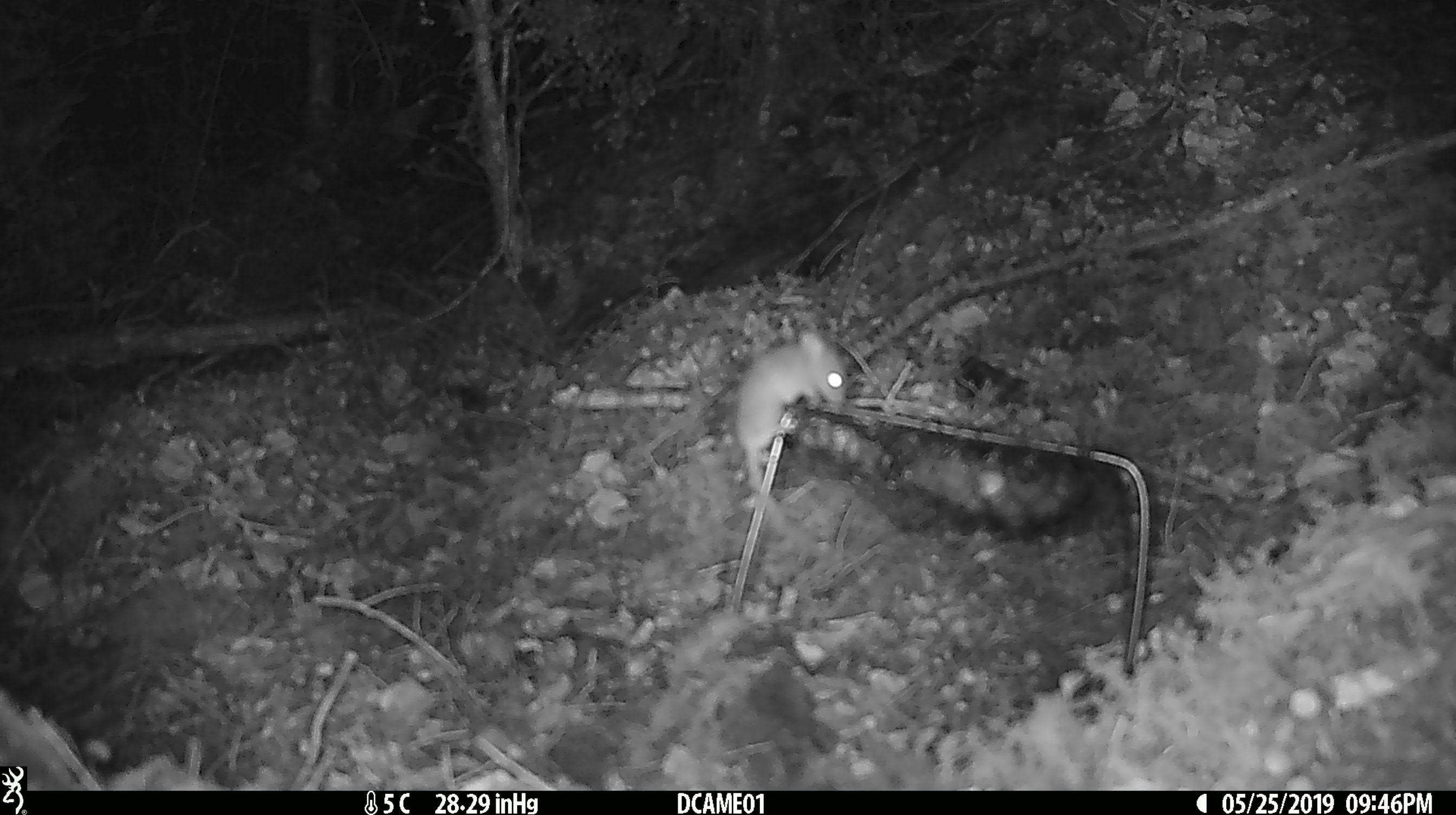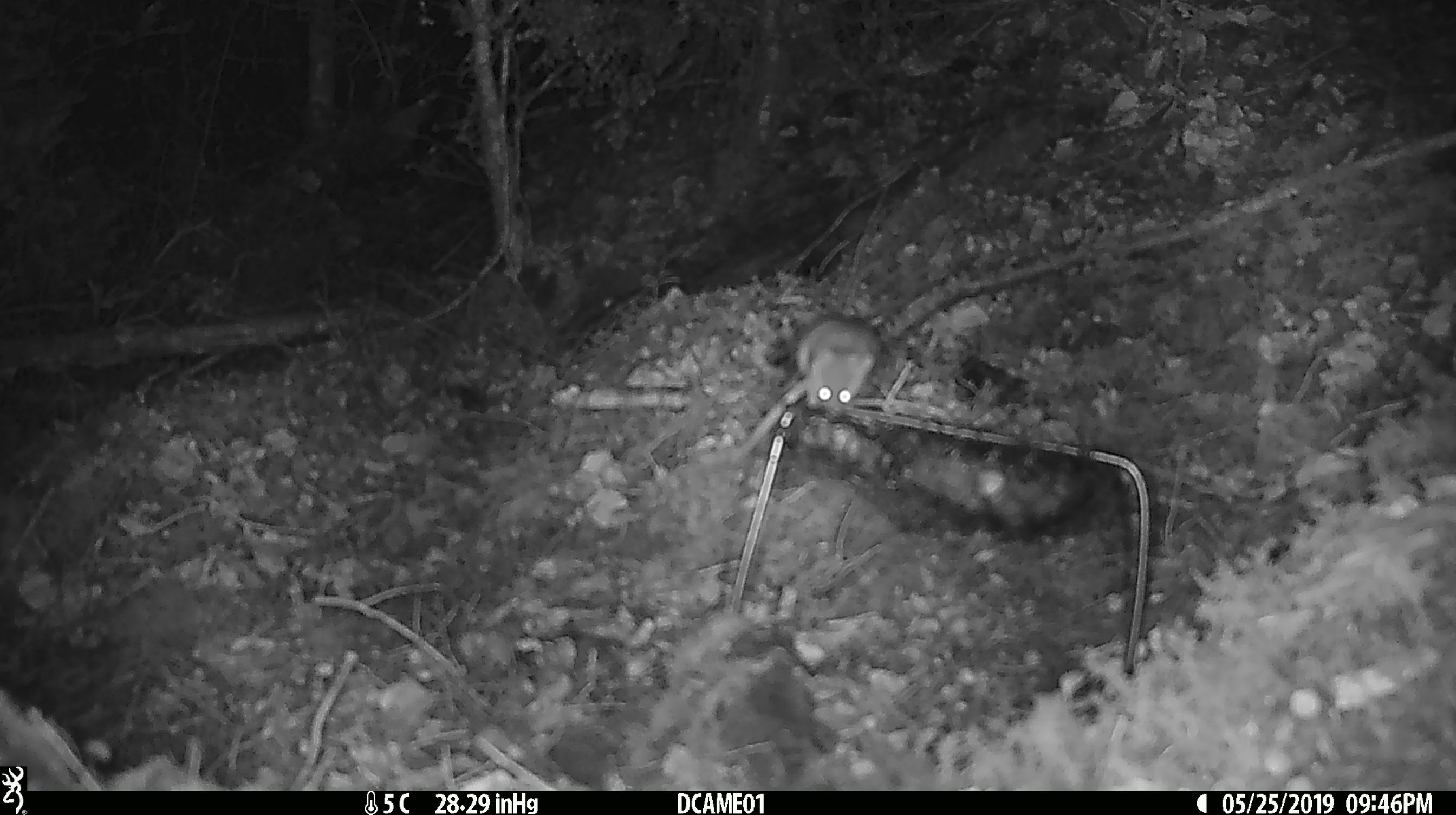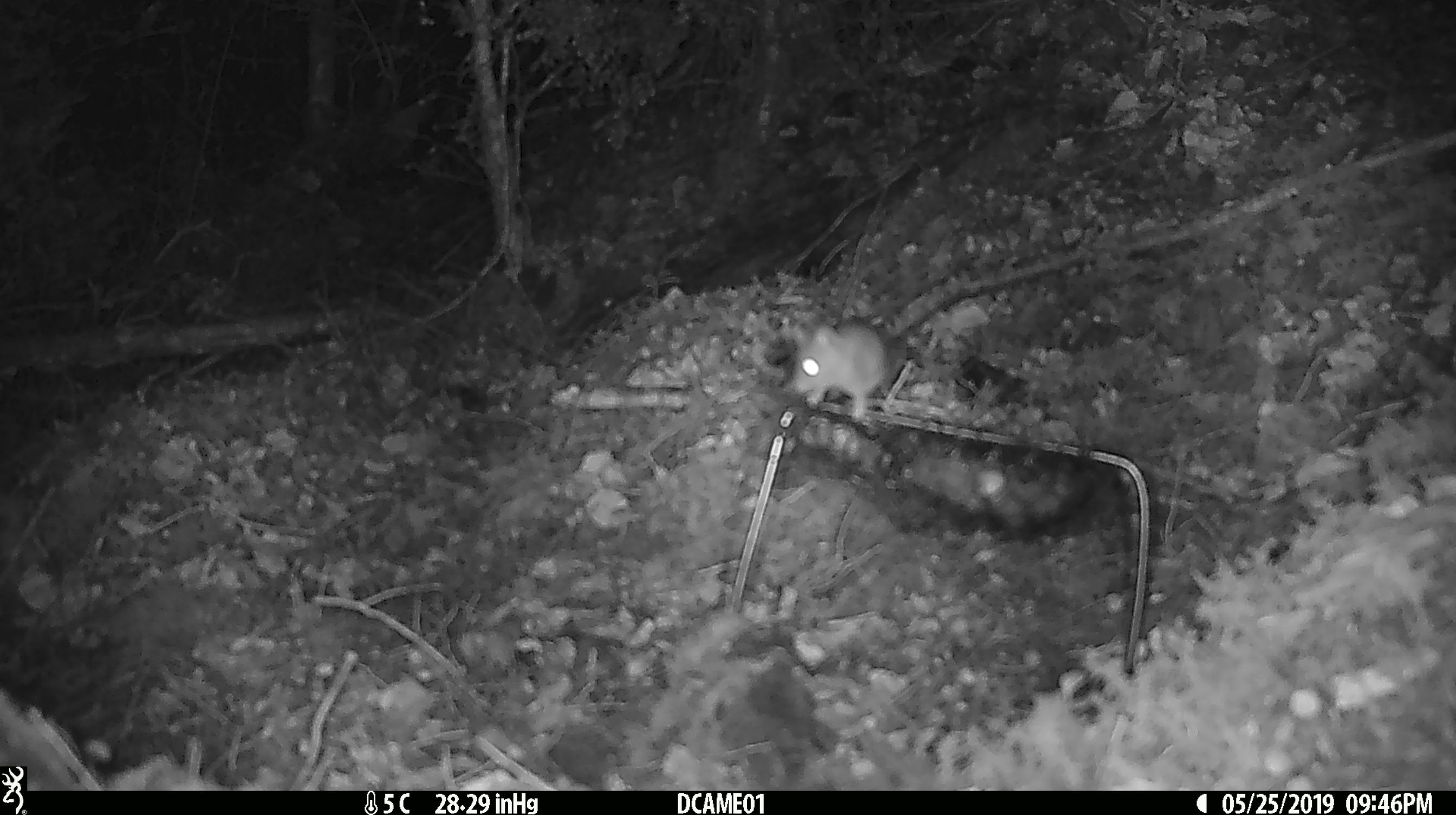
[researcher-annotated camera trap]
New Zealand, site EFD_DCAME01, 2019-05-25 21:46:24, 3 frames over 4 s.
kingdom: Animalia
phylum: Chordata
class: Mammalia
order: Rodentia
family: Muridae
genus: Mus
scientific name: Mus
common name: mouse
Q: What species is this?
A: Mouse (Mus).